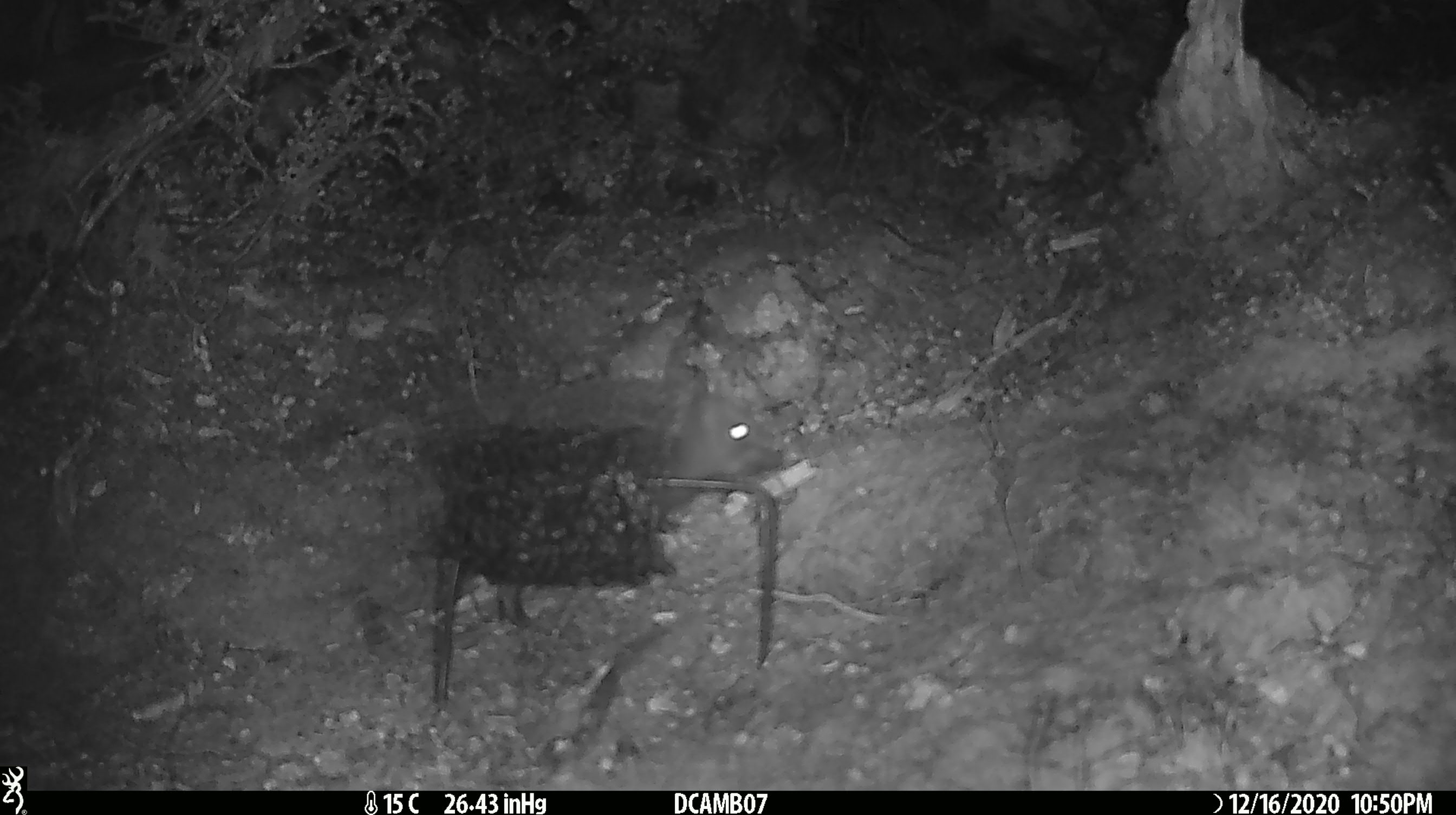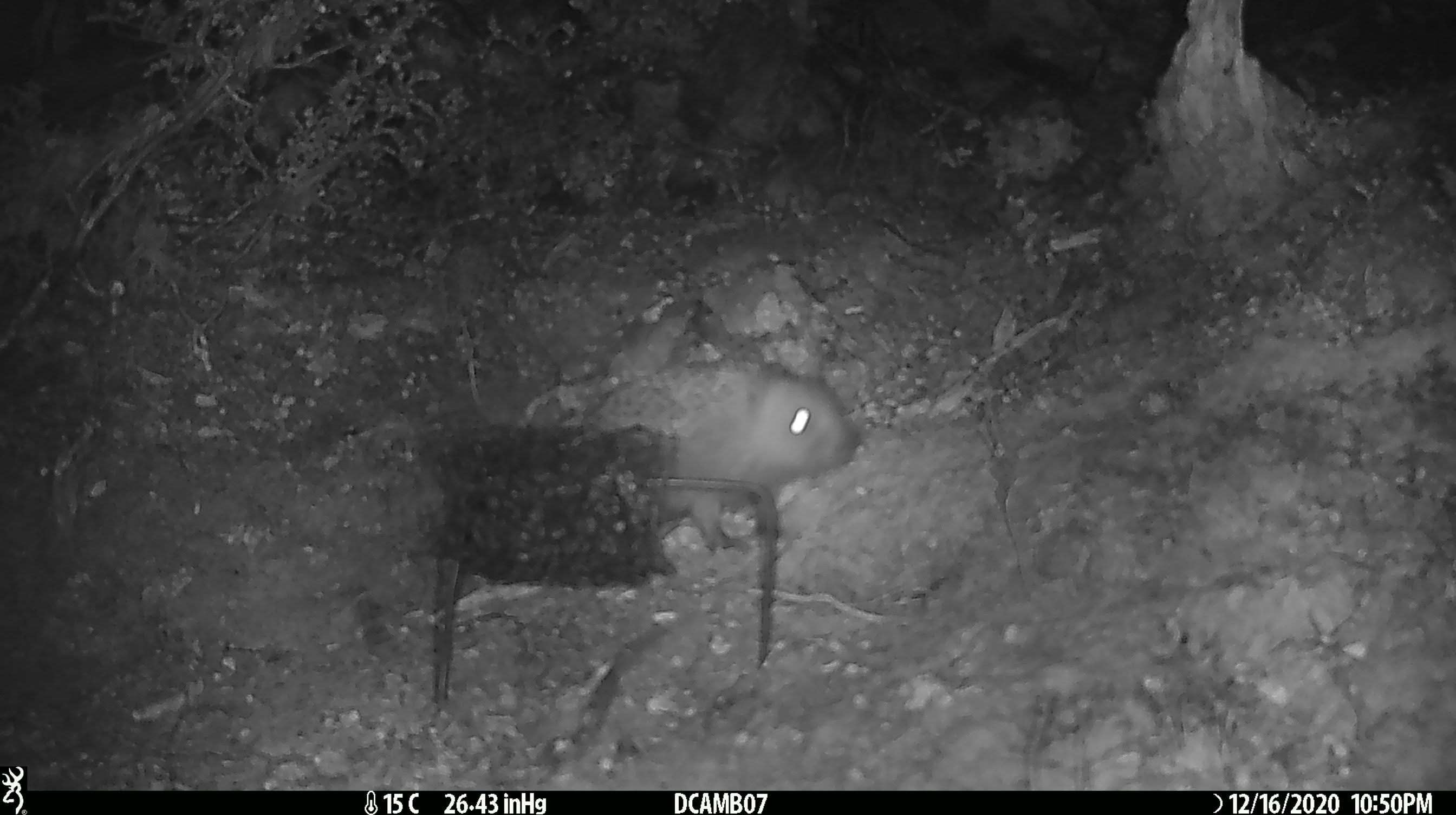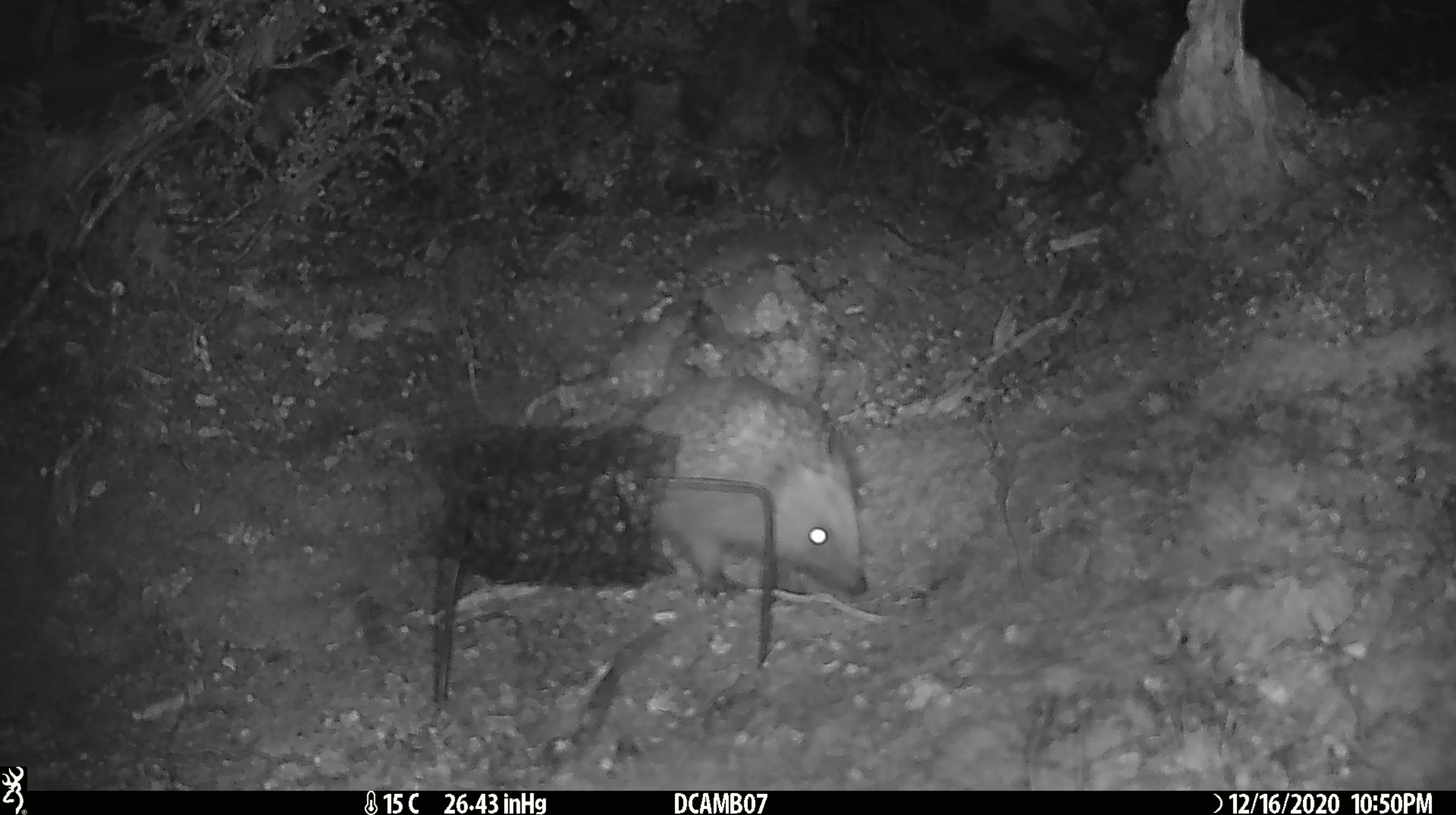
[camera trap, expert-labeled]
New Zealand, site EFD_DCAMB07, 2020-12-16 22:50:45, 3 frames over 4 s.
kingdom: Animalia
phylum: Chordata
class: Mammalia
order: Eulipotyphla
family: Erinaceidae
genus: Erinaceus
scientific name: Erinaceus europaeus europaeus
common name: european hedgehog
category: hedgehog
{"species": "hedgehog (european hedgehog) (Erinaceus europaeus europaeus)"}